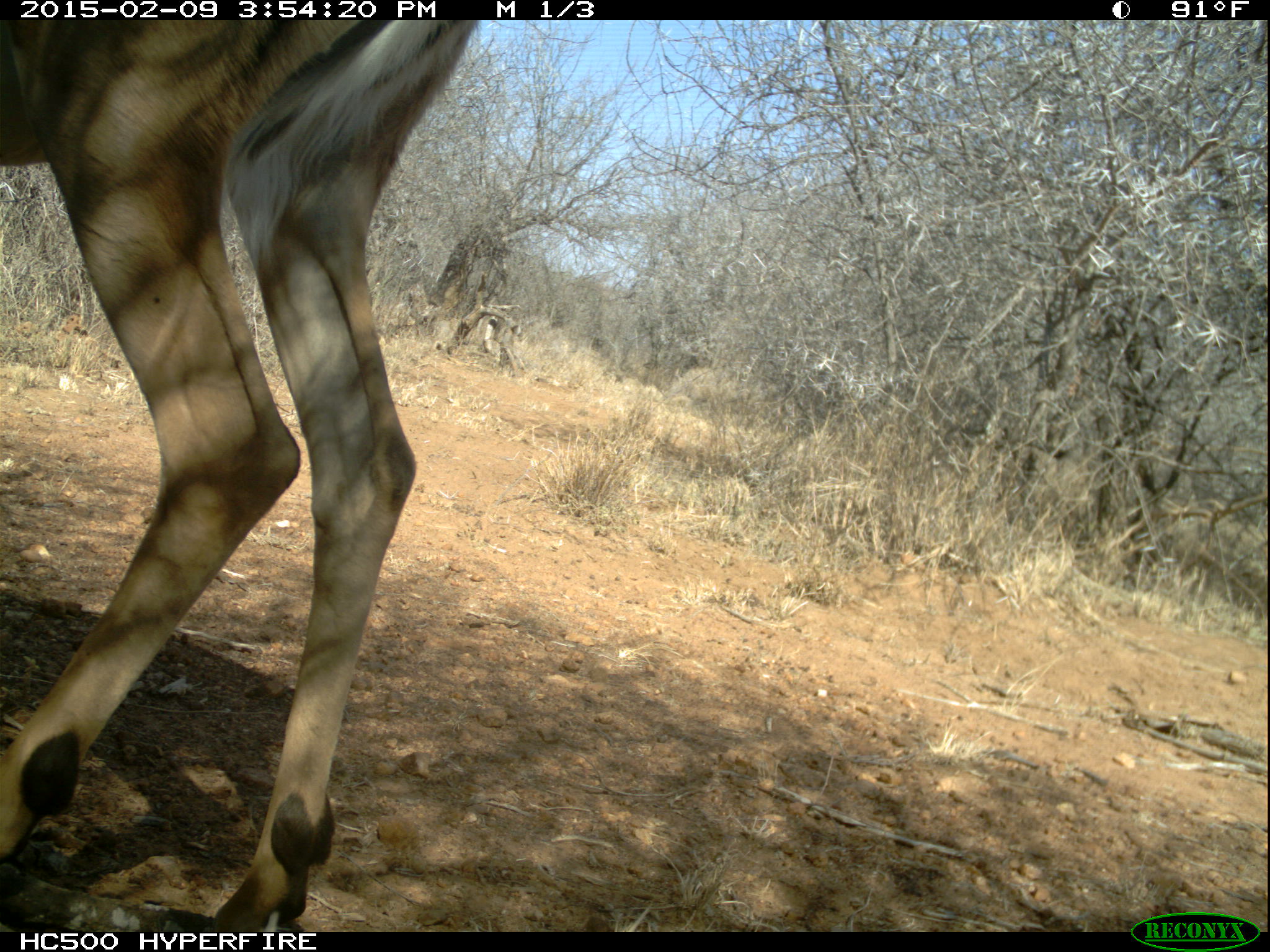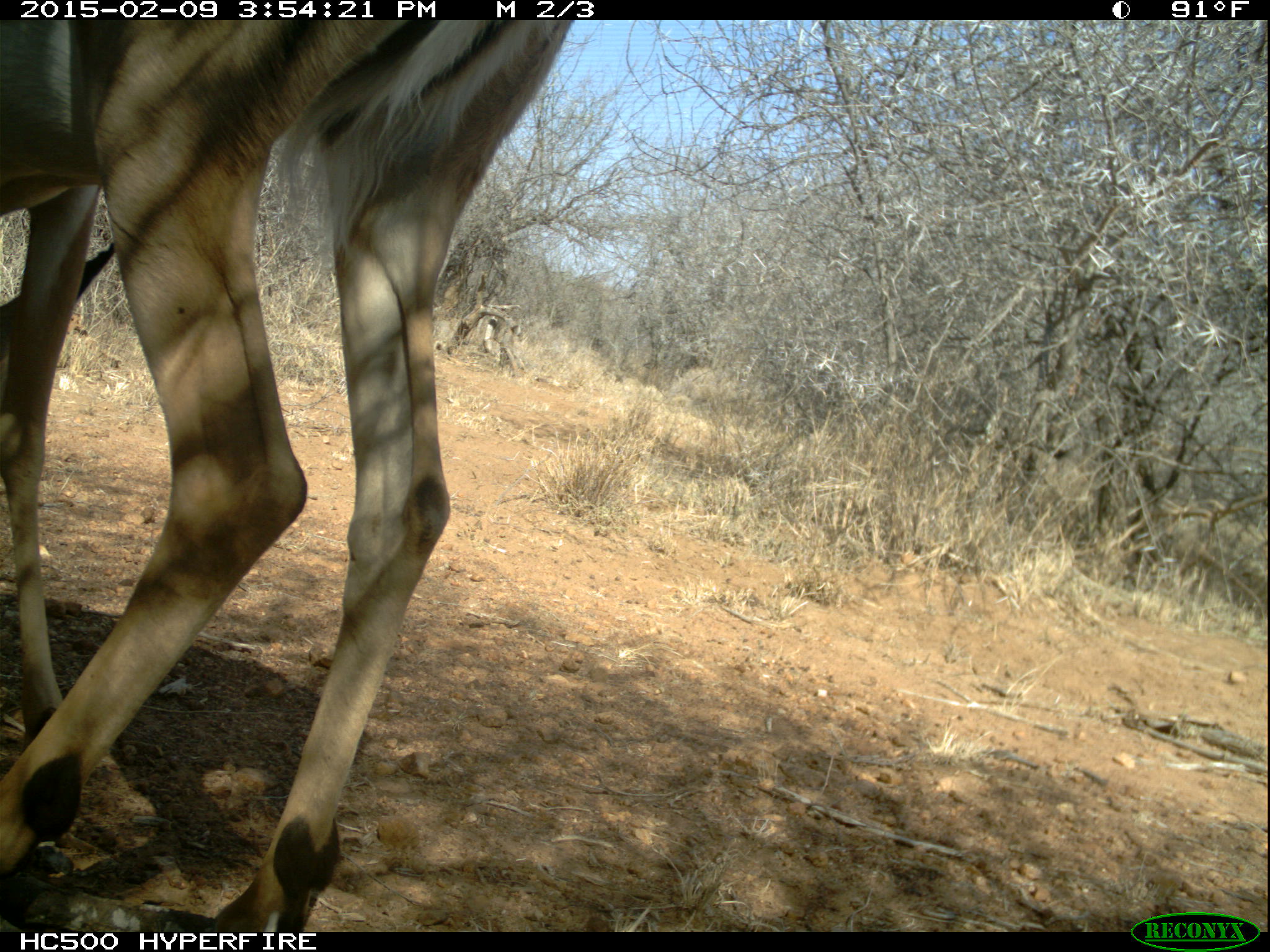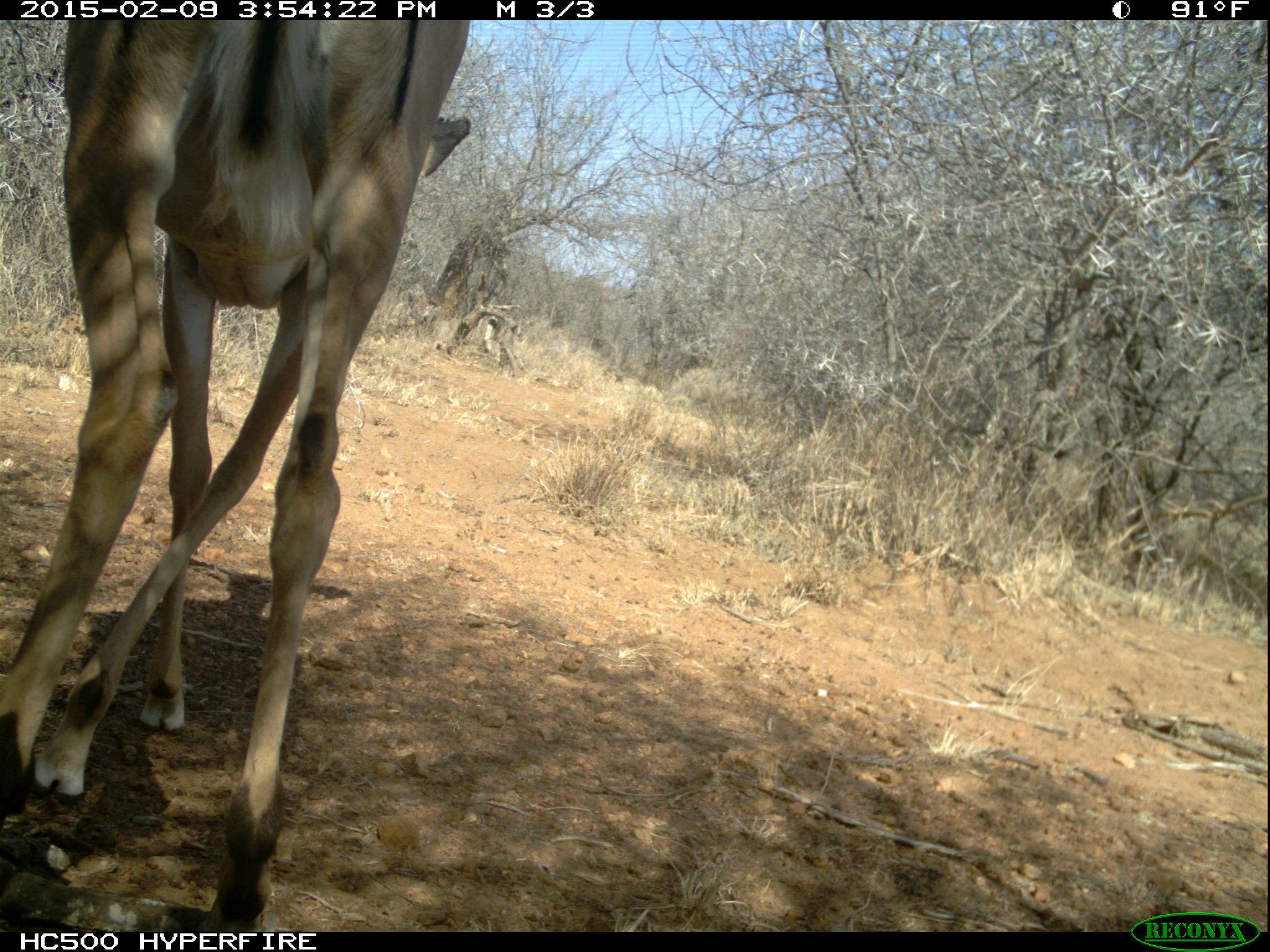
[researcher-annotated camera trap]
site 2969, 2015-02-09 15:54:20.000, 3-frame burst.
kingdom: Animalia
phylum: Chordata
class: Mammalia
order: Artiodactyla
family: Bovidae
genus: Aepyceros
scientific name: Aepyceros melampus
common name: impala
Aepyceros melampus (impala), count 1.